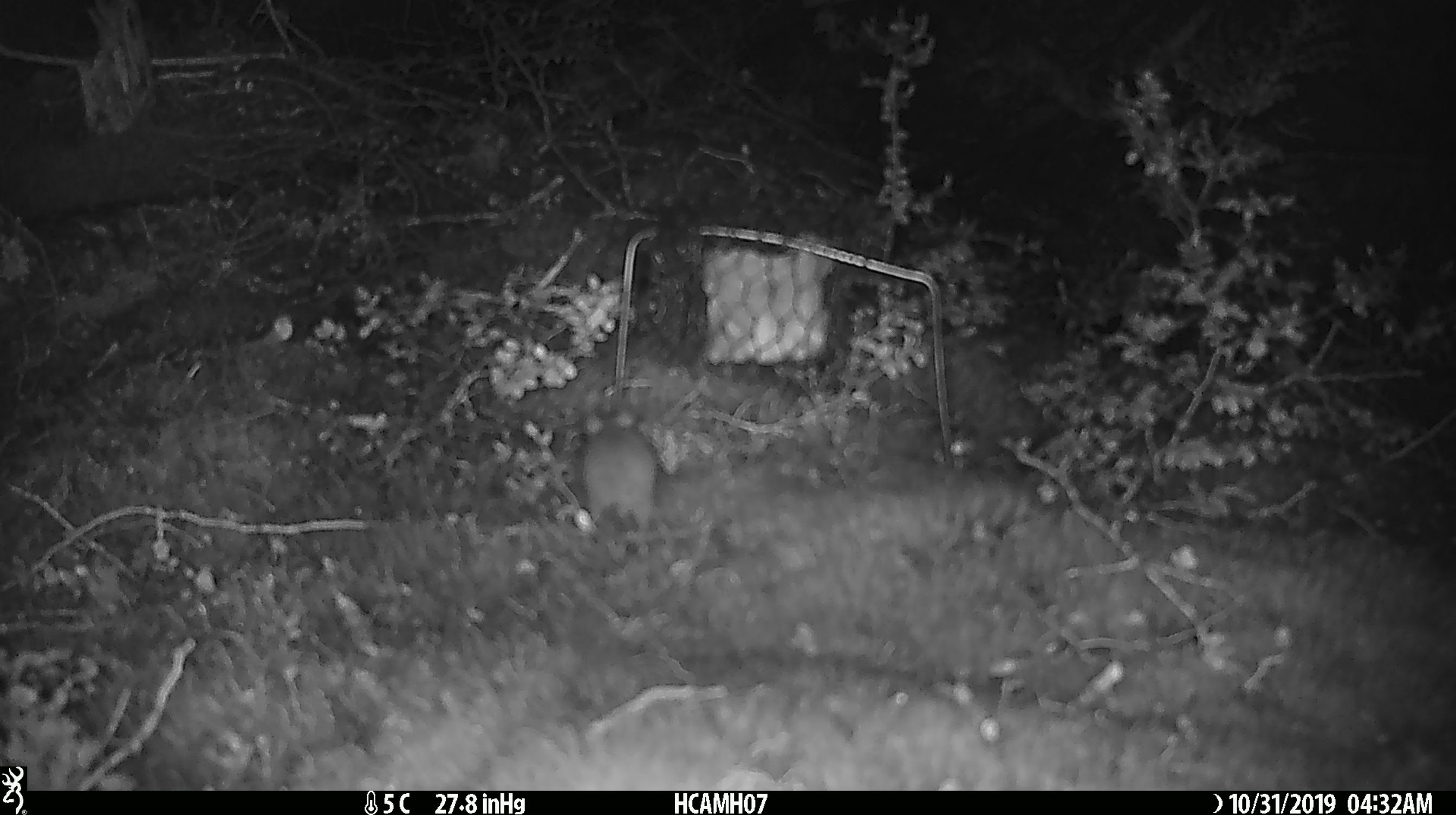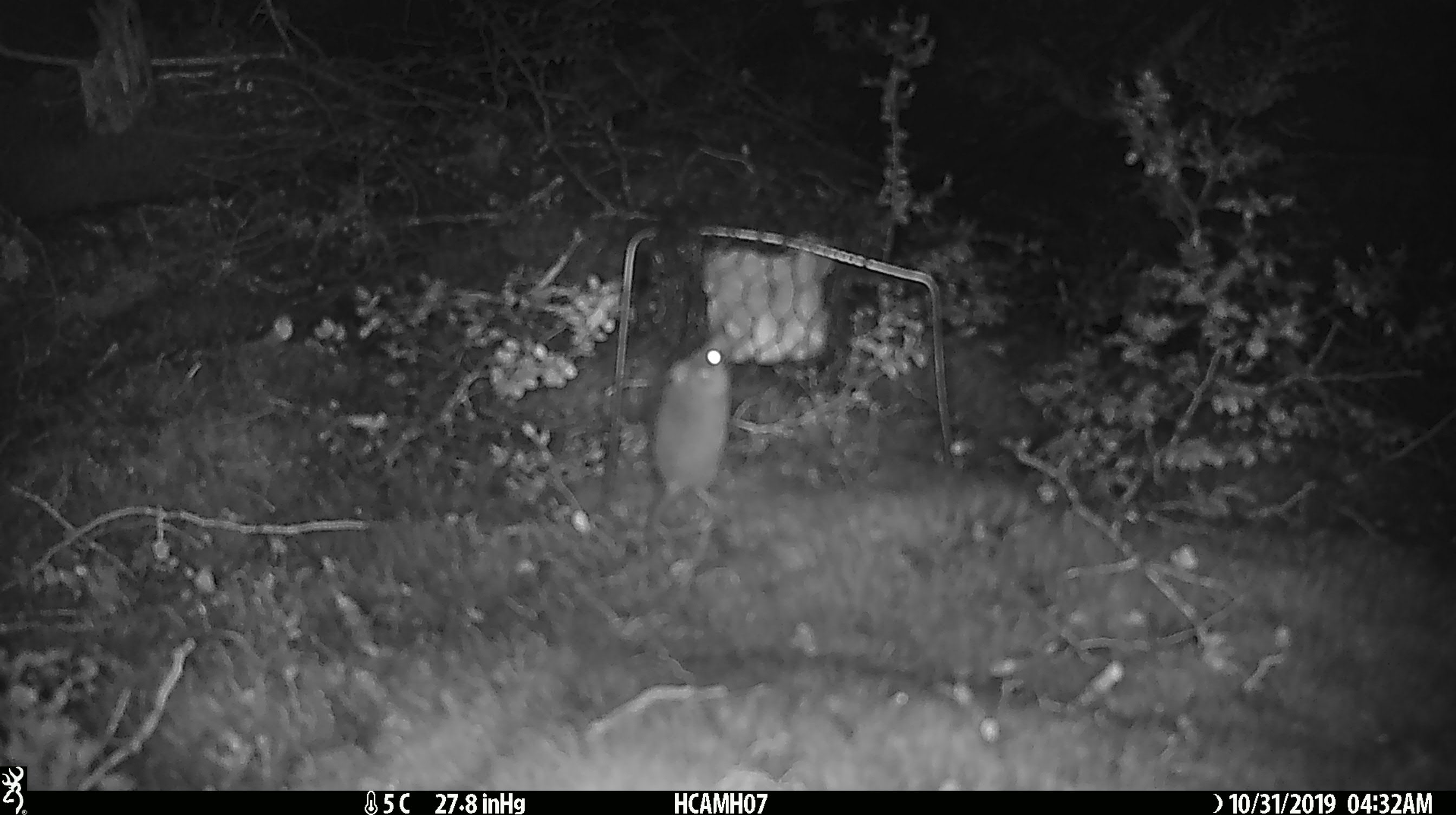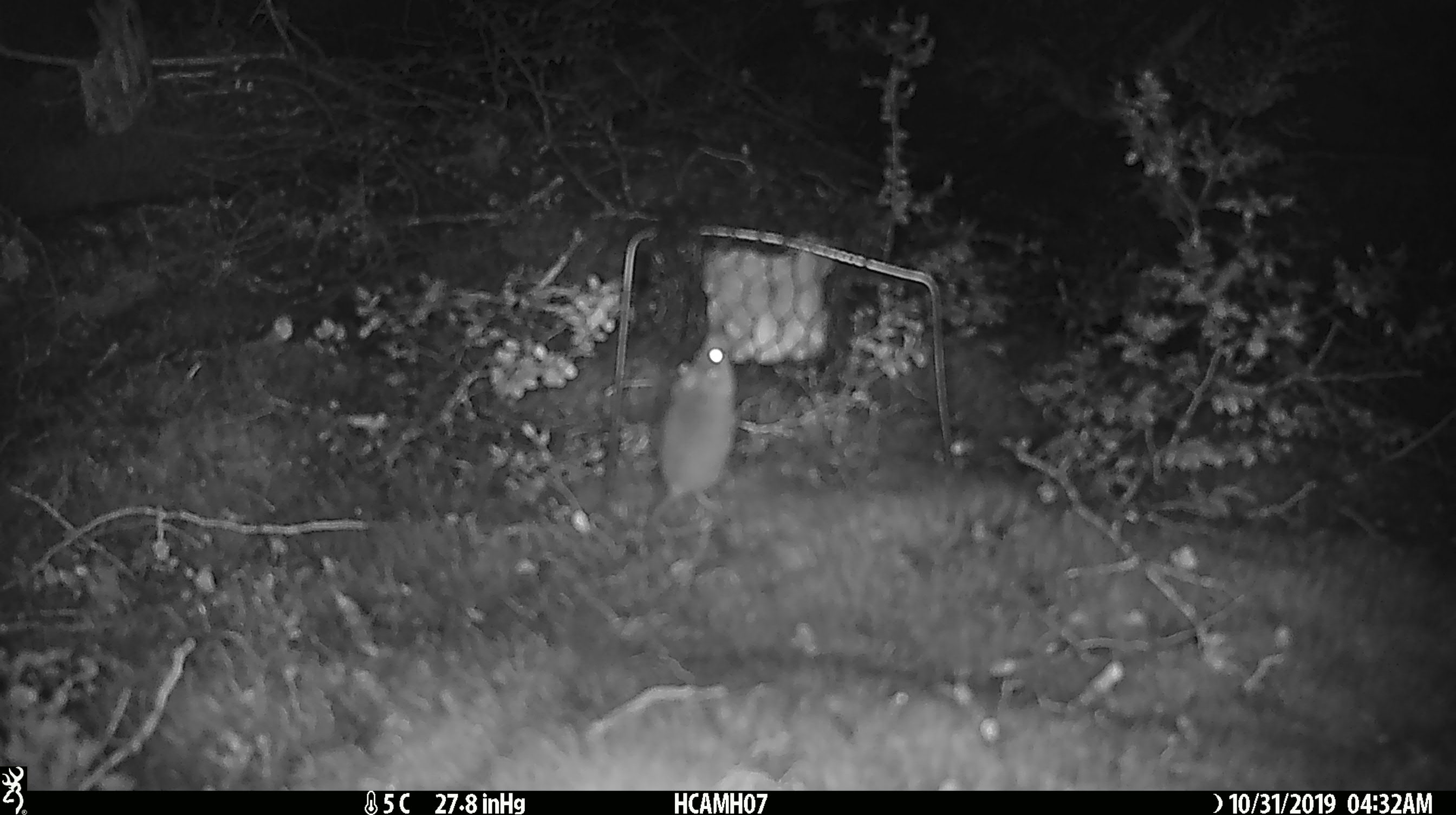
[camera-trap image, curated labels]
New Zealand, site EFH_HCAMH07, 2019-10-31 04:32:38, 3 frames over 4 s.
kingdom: Animalia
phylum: Chordata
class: Mammalia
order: Rodentia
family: Muridae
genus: Mus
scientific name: Mus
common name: mouse